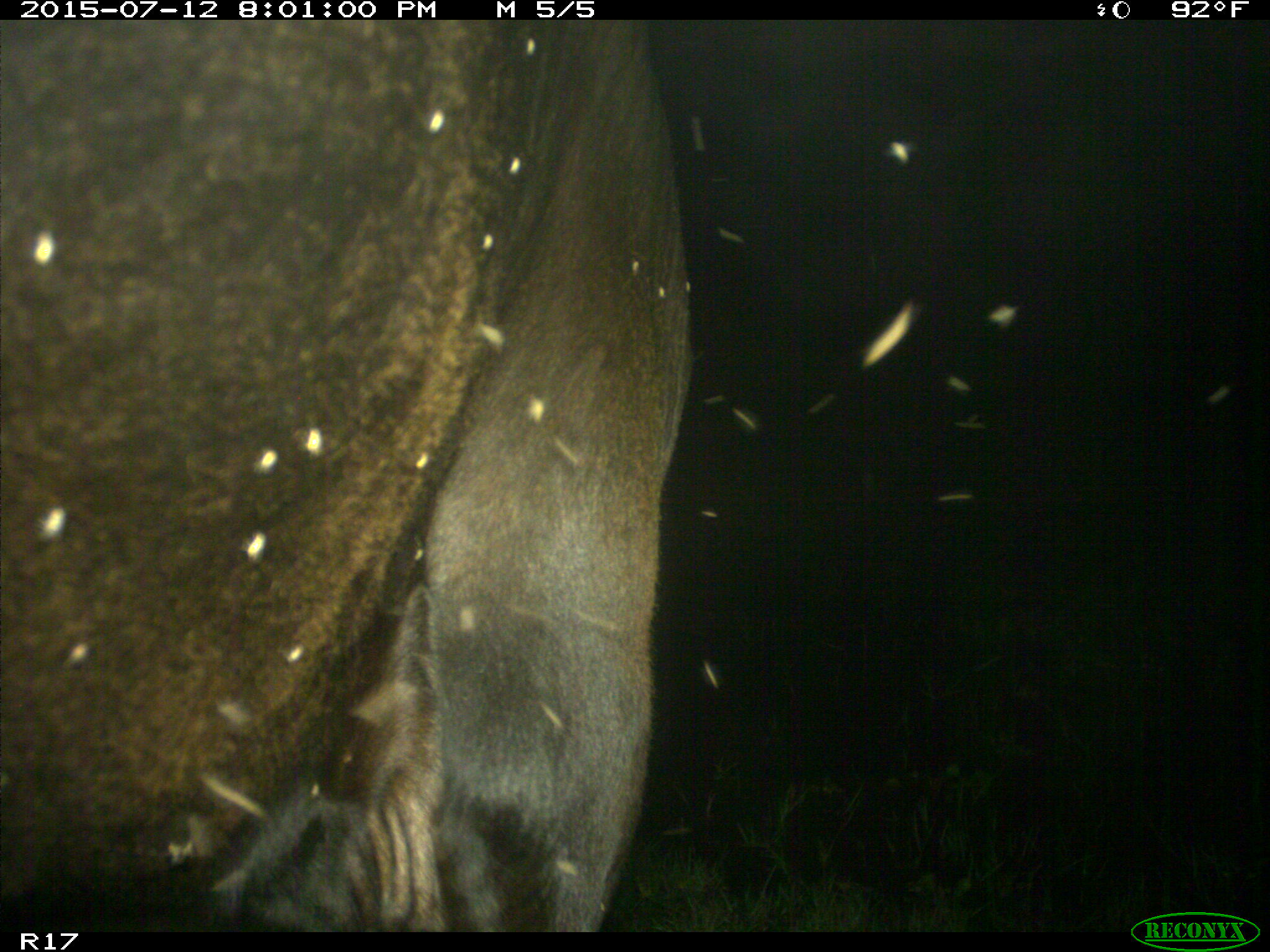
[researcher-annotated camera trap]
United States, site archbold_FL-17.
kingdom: Animalia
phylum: Chordata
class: Mammalia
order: Artiodactyla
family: Bovidae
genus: Bos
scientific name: Bos taurus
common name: domestic cow